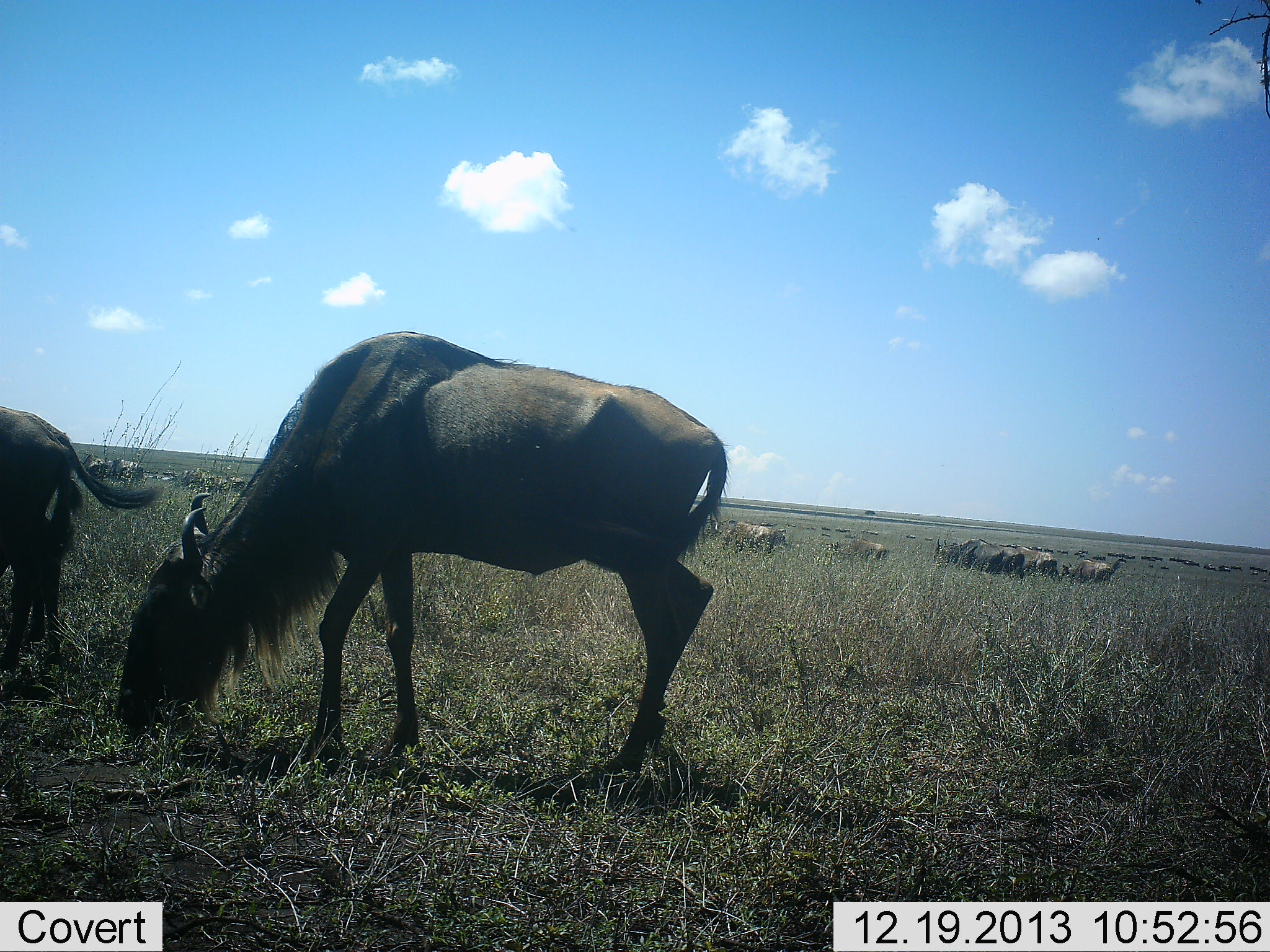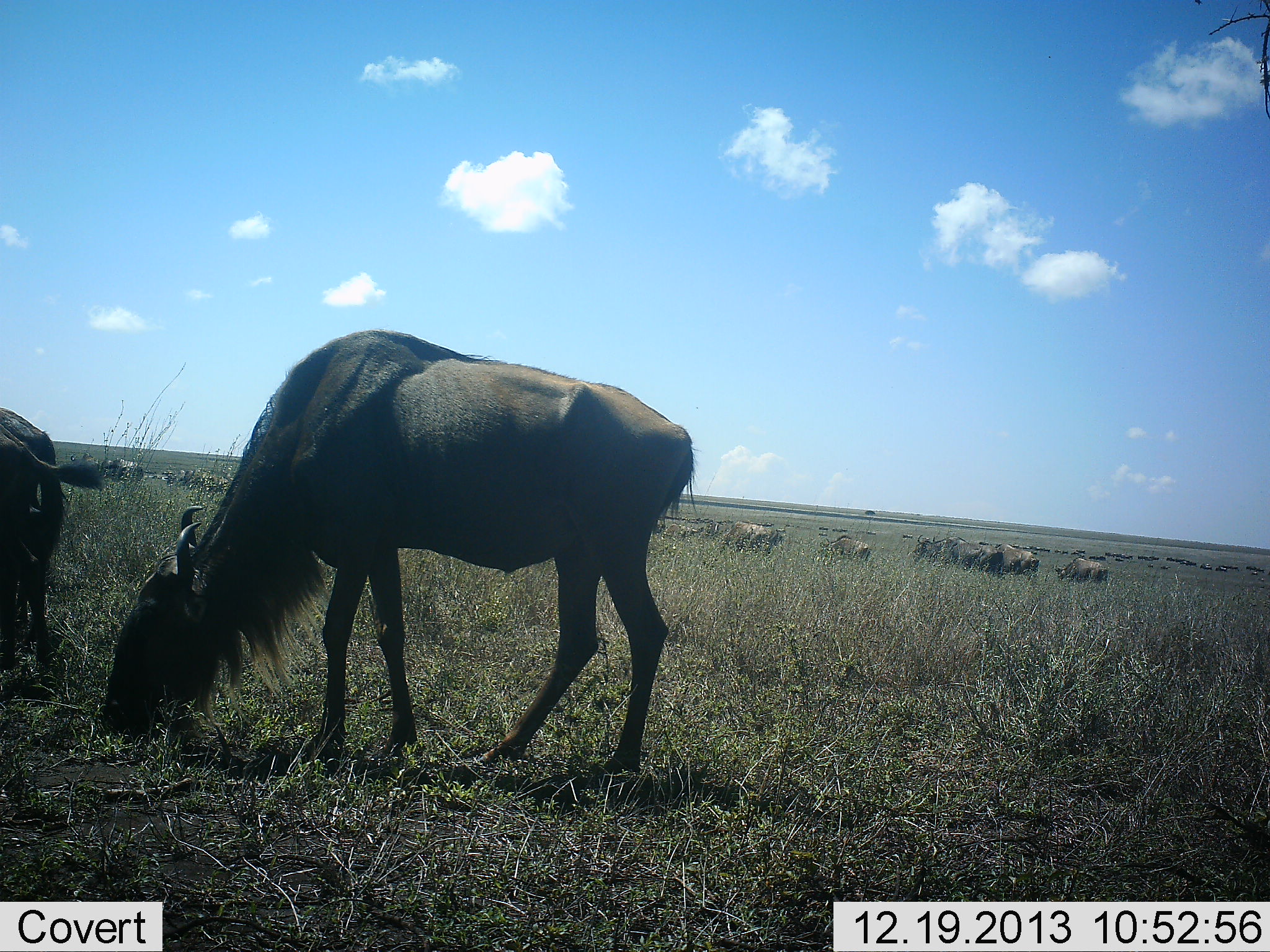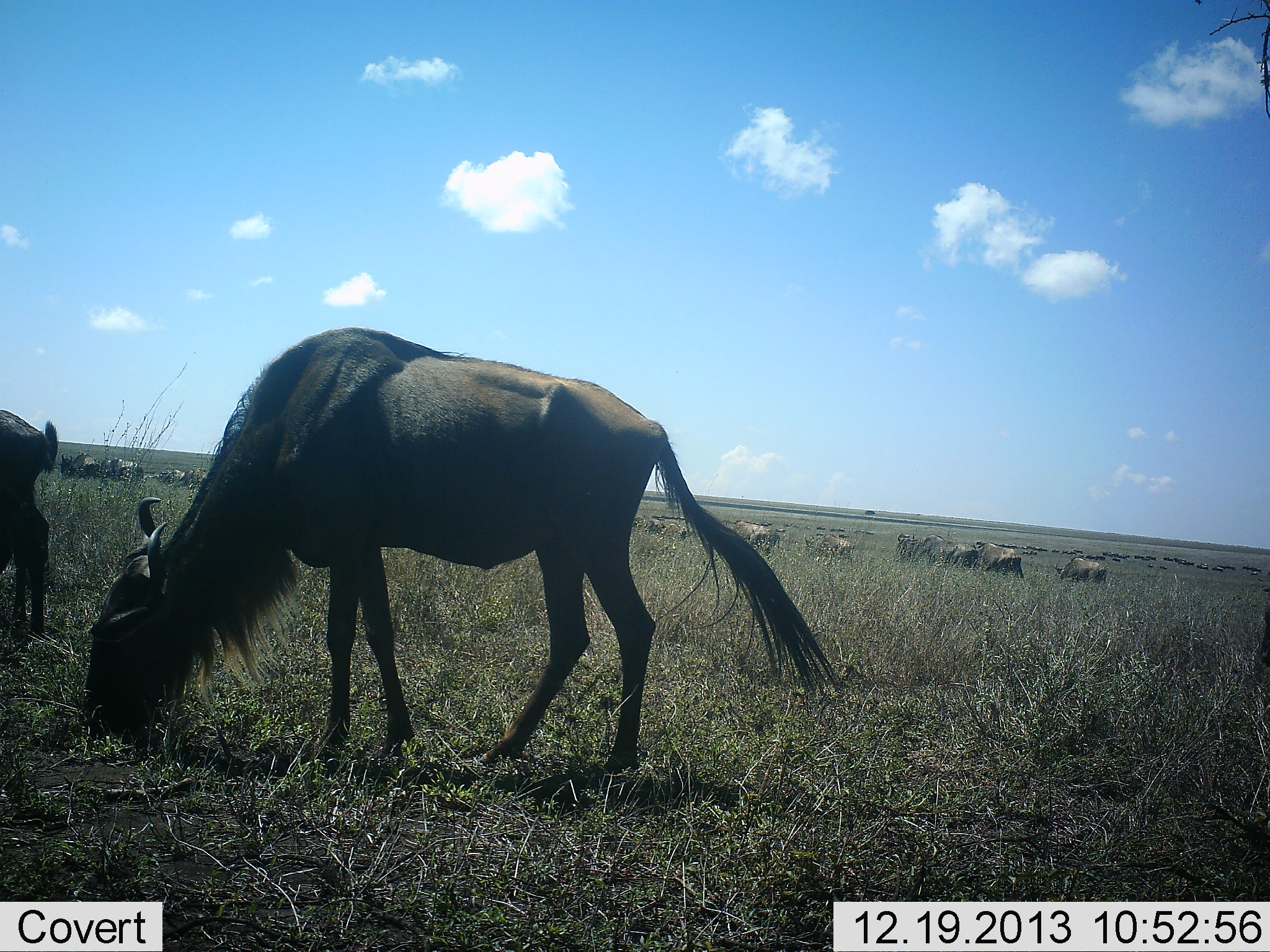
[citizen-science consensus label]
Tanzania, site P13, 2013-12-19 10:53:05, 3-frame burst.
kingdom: Animalia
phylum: Chordata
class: Mammalia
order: Artiodactyla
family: Bovidae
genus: Connochaetes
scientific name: Connochaetes taurinus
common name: blue wildebeest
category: wildebeest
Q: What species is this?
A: Wildebeest (blue wildebeest) (Connochaetes taurinus).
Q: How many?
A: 11-50.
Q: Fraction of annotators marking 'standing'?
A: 40%.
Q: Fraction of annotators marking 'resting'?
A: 0%.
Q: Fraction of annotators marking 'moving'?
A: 70%.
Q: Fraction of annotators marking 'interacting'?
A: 0%.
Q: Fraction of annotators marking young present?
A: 0%.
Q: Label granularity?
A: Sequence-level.